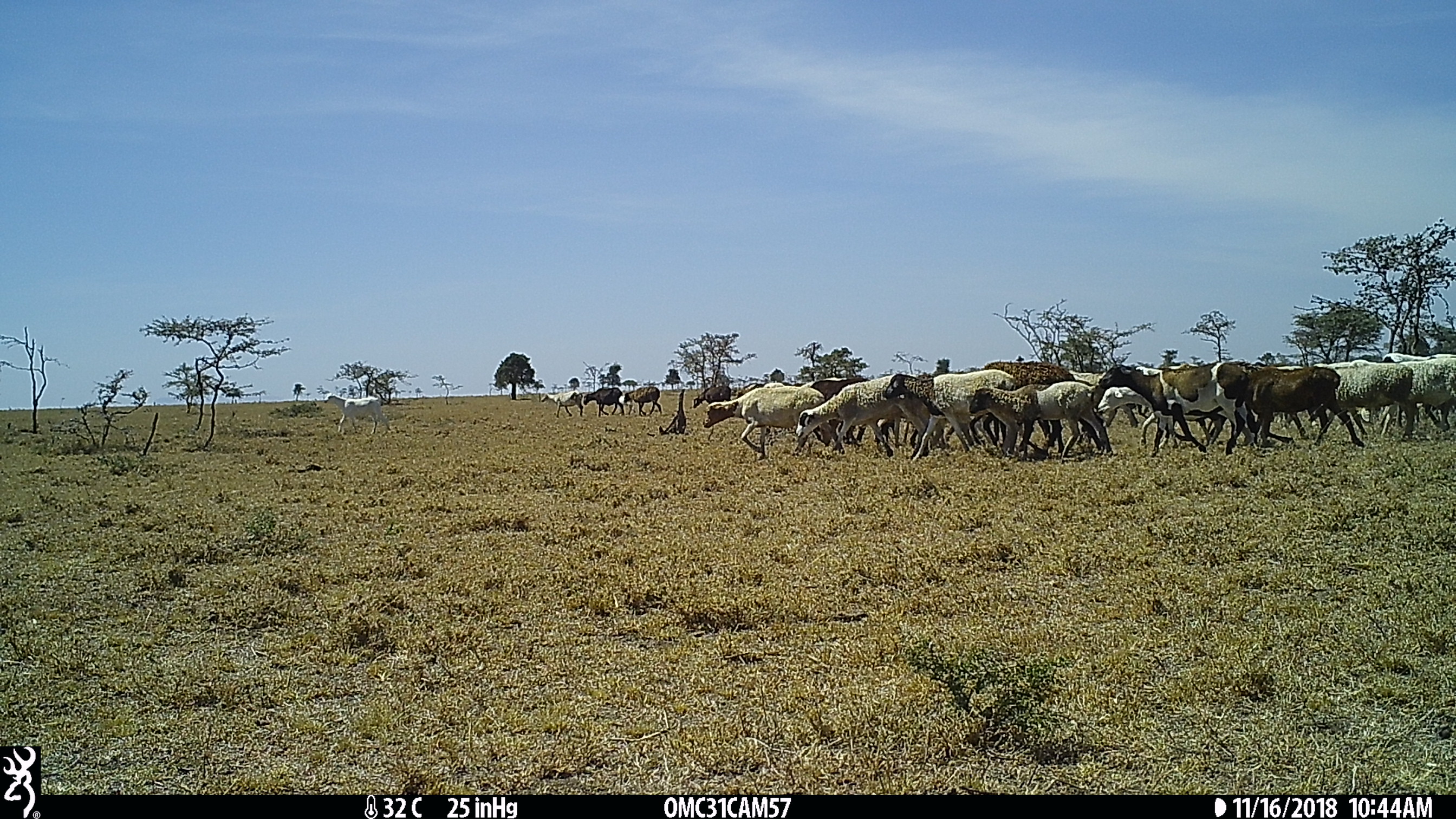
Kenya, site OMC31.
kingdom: Animalia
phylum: Chordata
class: Mammalia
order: Artiodactyla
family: Bovidae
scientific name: Bovidae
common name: sheep or goat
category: shoat